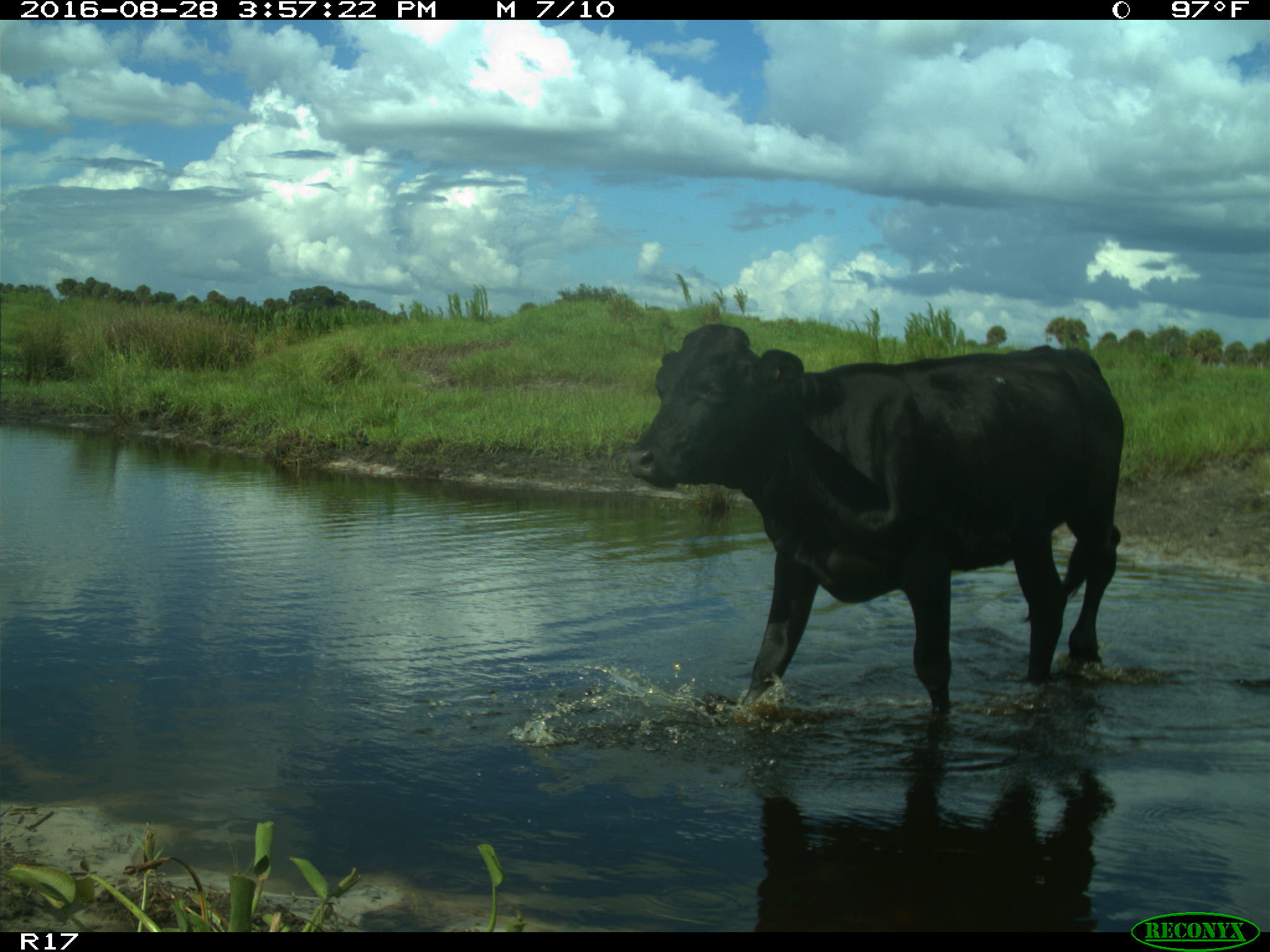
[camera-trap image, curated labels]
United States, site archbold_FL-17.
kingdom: Animalia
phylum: Chordata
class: Mammalia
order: Artiodactyla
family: Bovidae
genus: Bos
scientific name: Bos taurus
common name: domestic cow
Bos taurus (domestic cow).